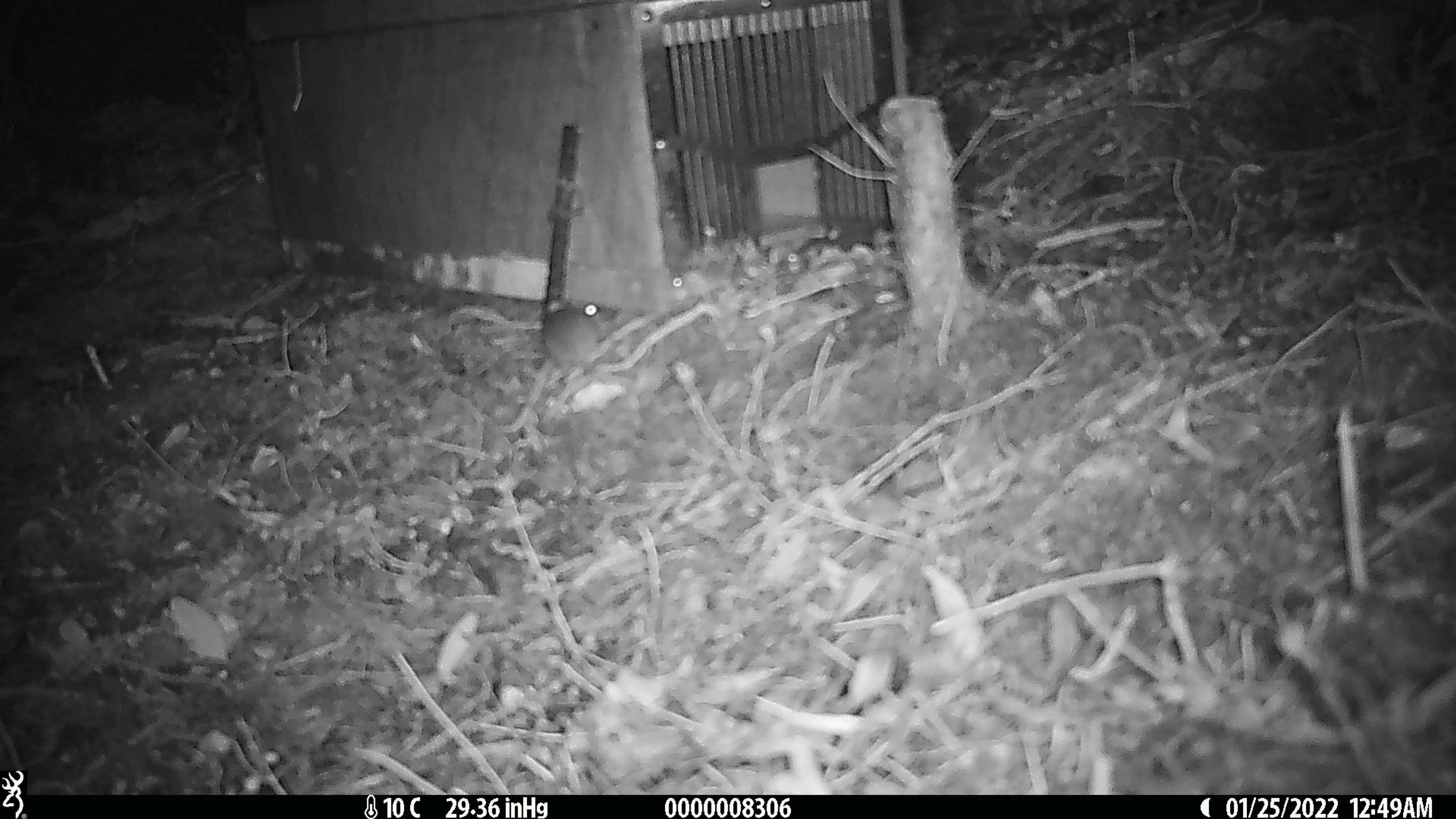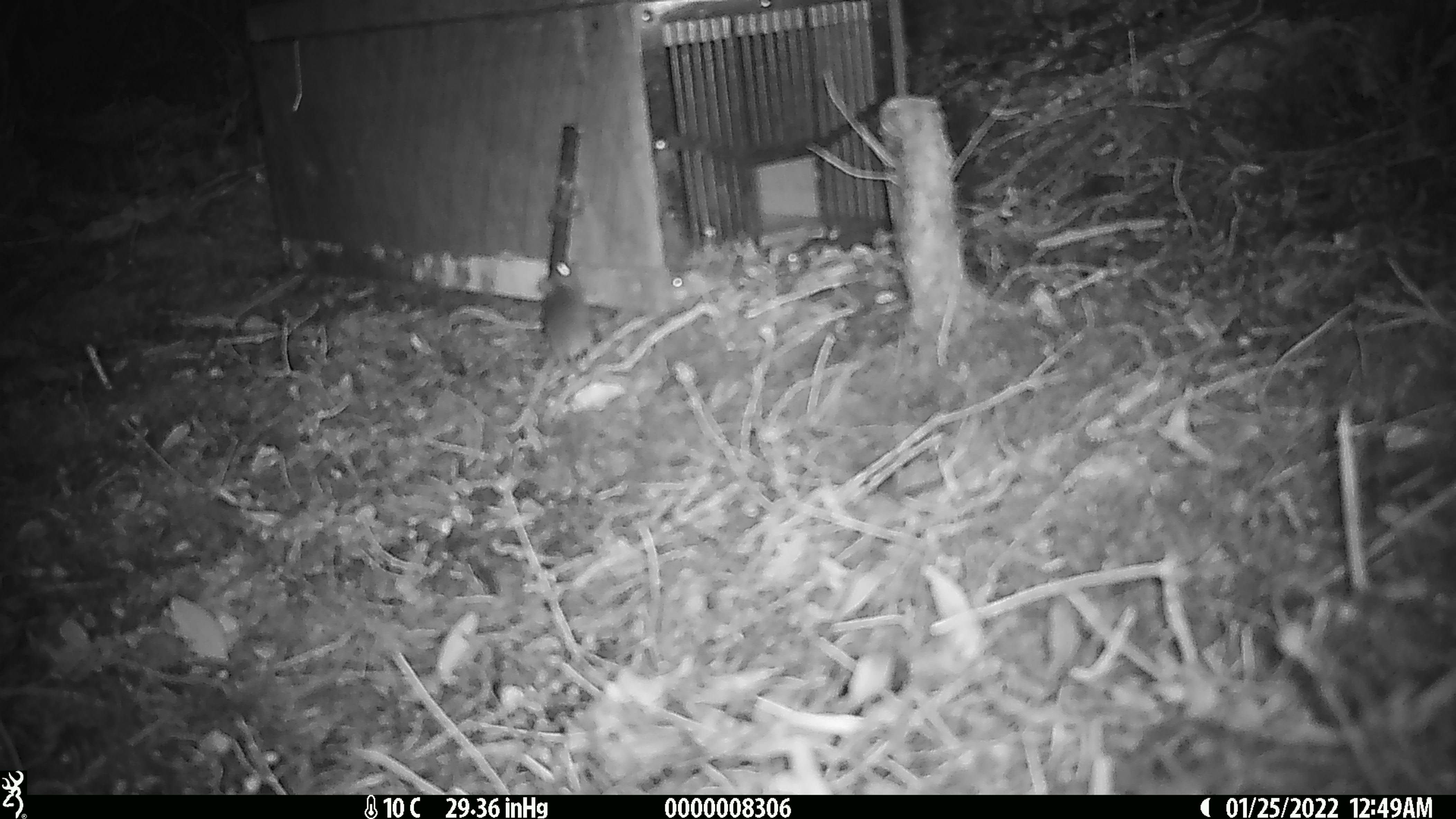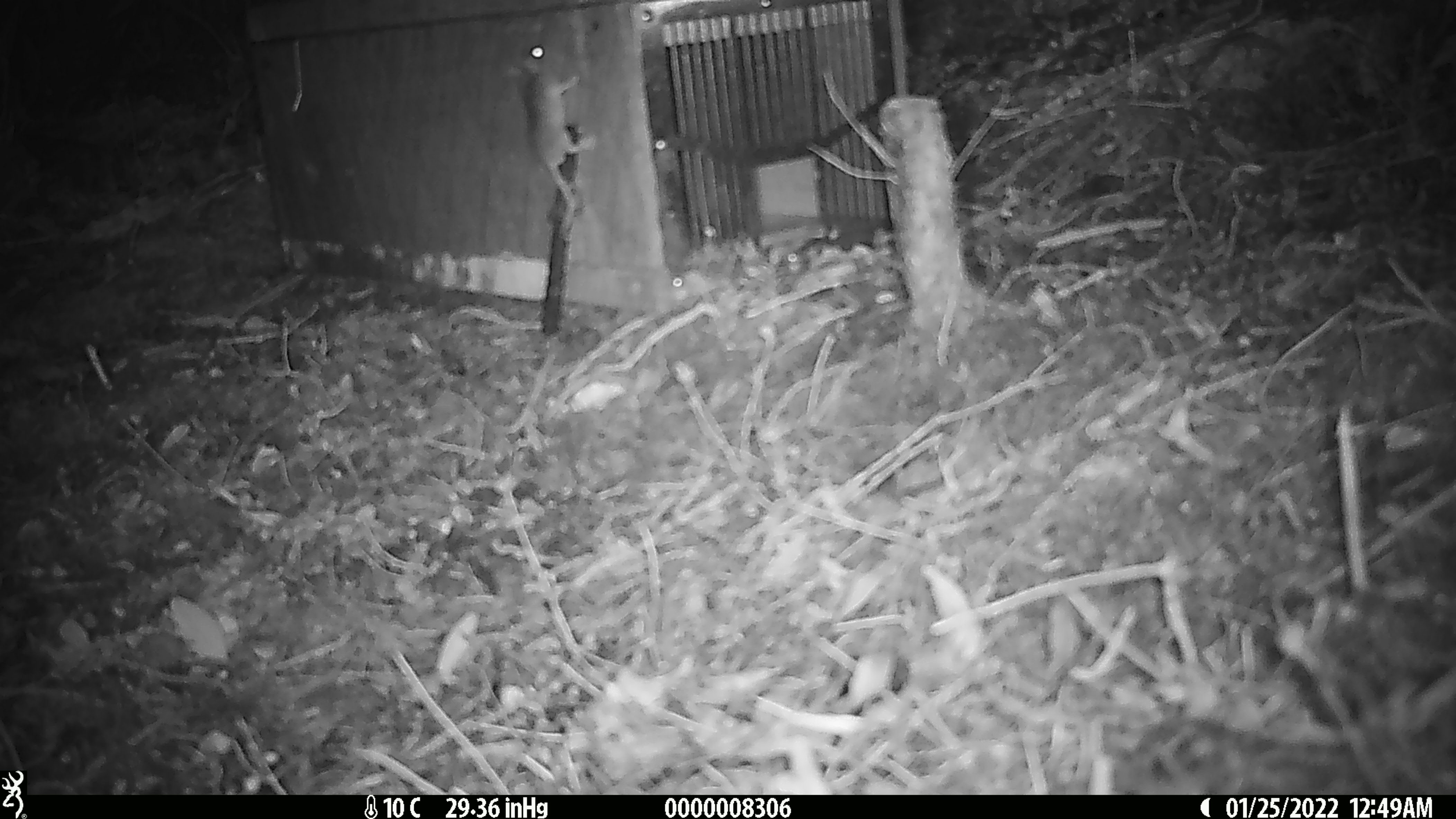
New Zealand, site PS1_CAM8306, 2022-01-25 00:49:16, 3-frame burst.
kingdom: Animalia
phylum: Chordata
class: Mammalia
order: Rodentia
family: Muridae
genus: Mus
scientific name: Mus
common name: mouse